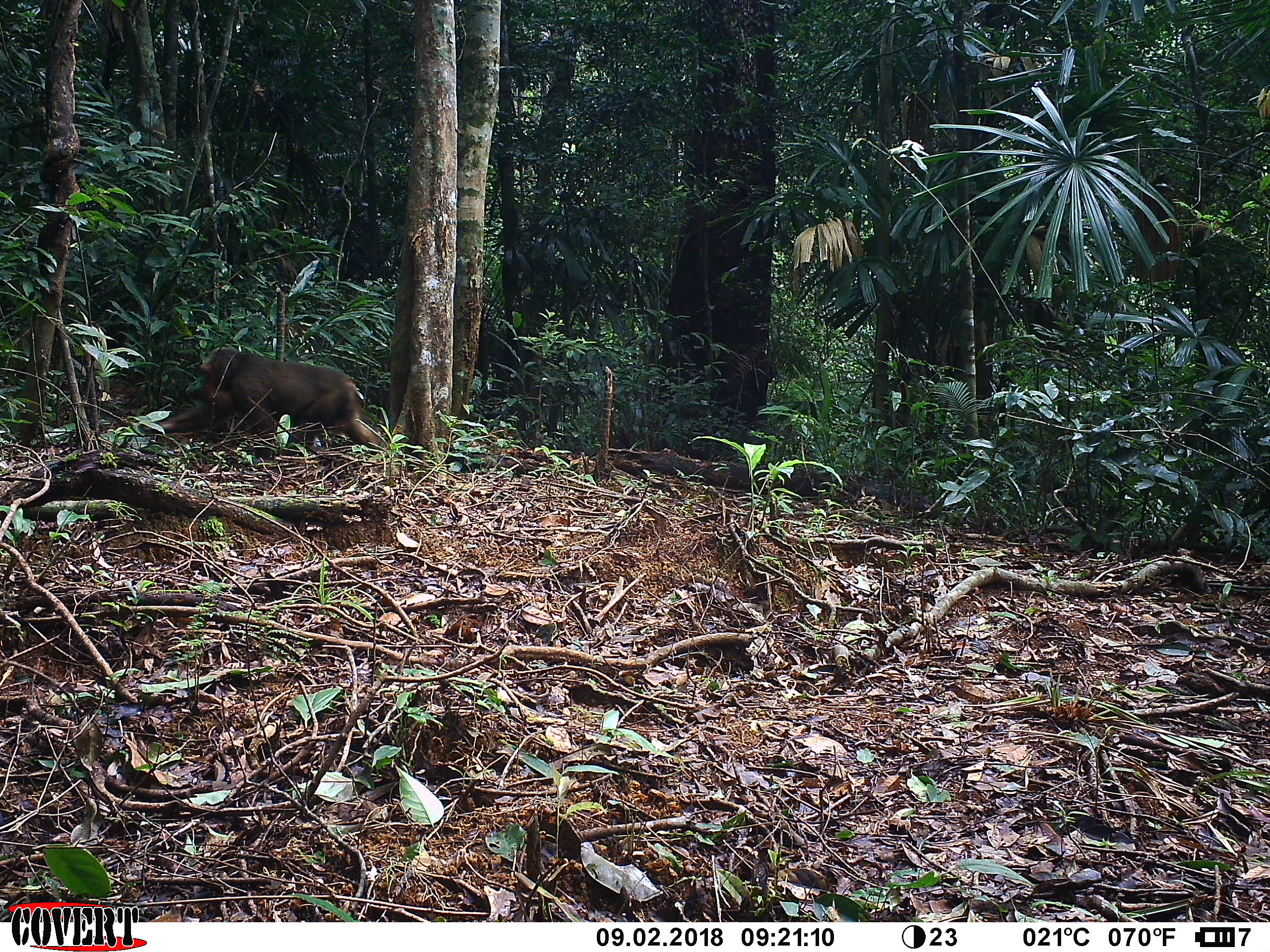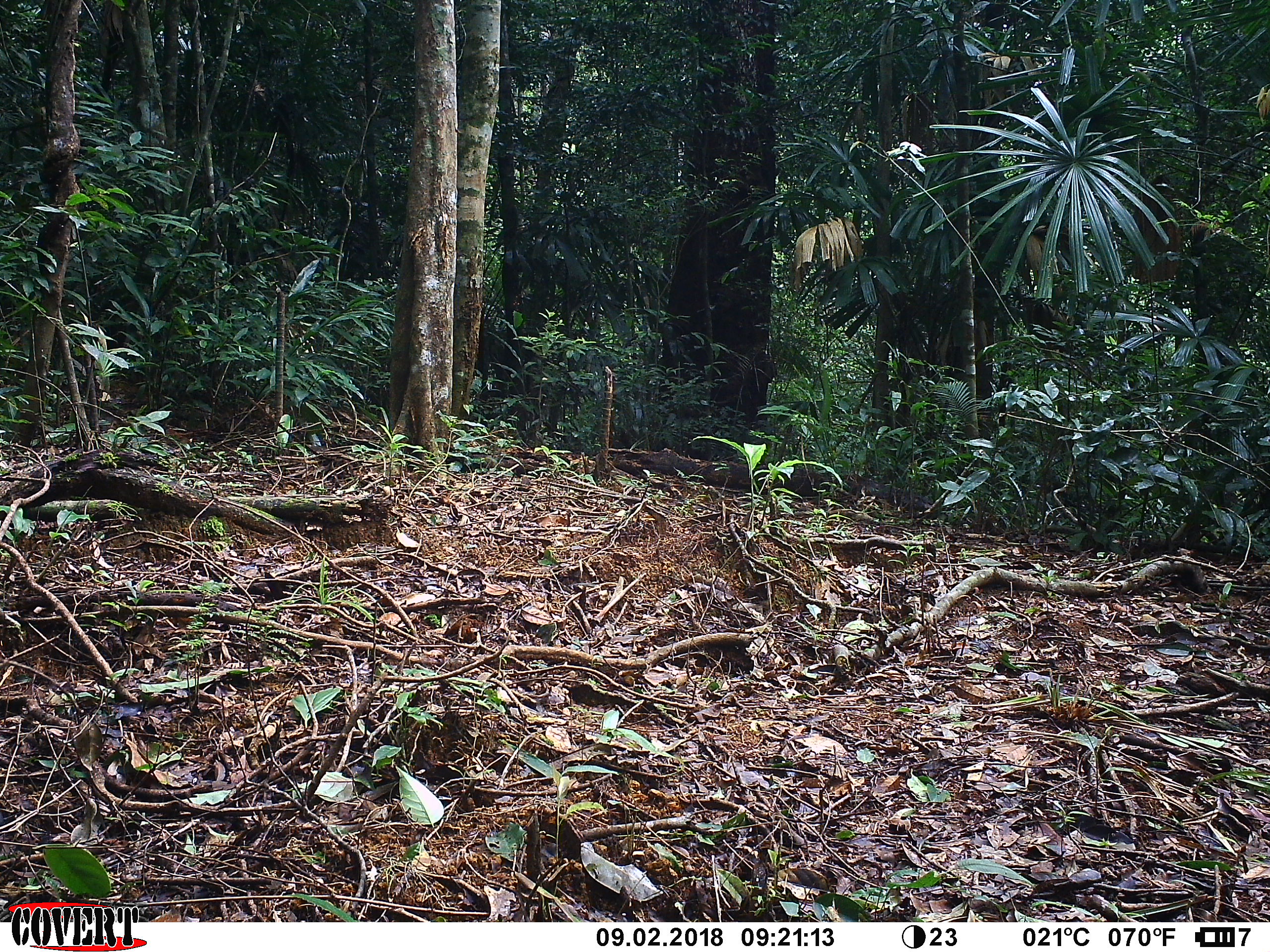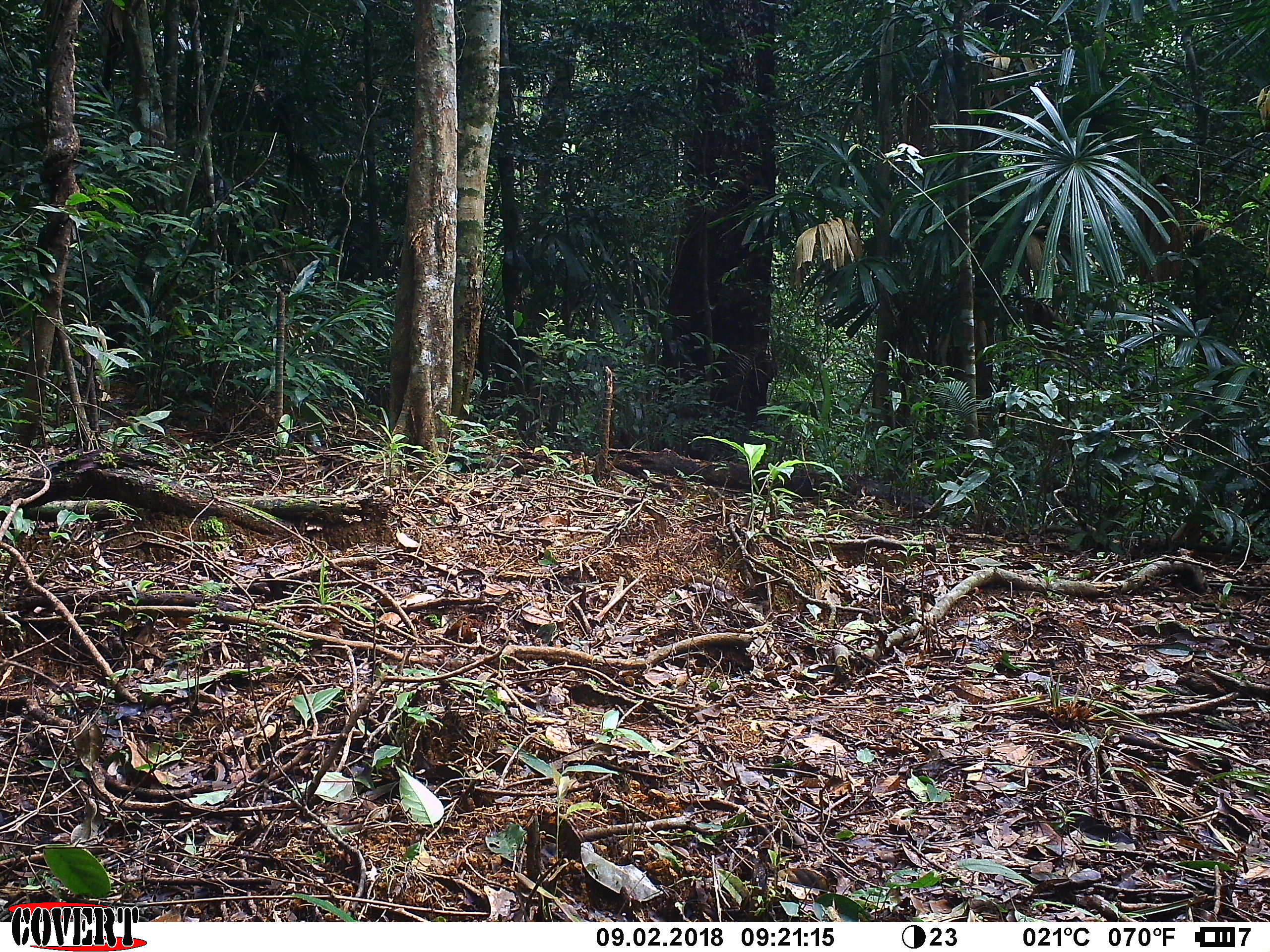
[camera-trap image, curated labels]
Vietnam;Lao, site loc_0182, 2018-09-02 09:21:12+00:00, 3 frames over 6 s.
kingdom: Animalia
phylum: Chordata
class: Mammalia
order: Primates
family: Cercopithecidae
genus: Macaca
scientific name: Macaca arctoides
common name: stump-tailed macaque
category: stump tailed macaque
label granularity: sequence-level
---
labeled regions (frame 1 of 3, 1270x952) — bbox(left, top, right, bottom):
stump tailed macaque: bbox(142, 345, 379, 459)